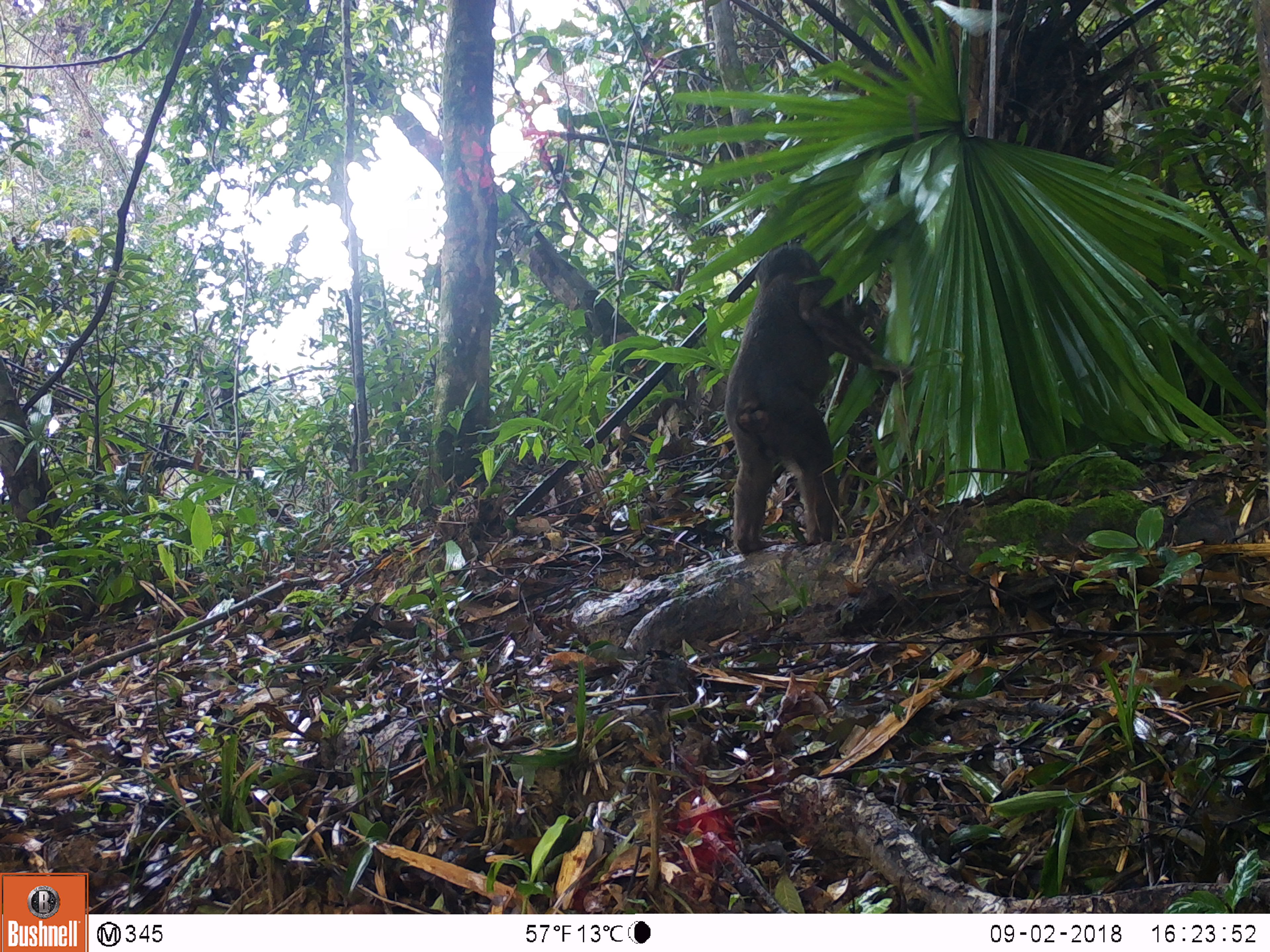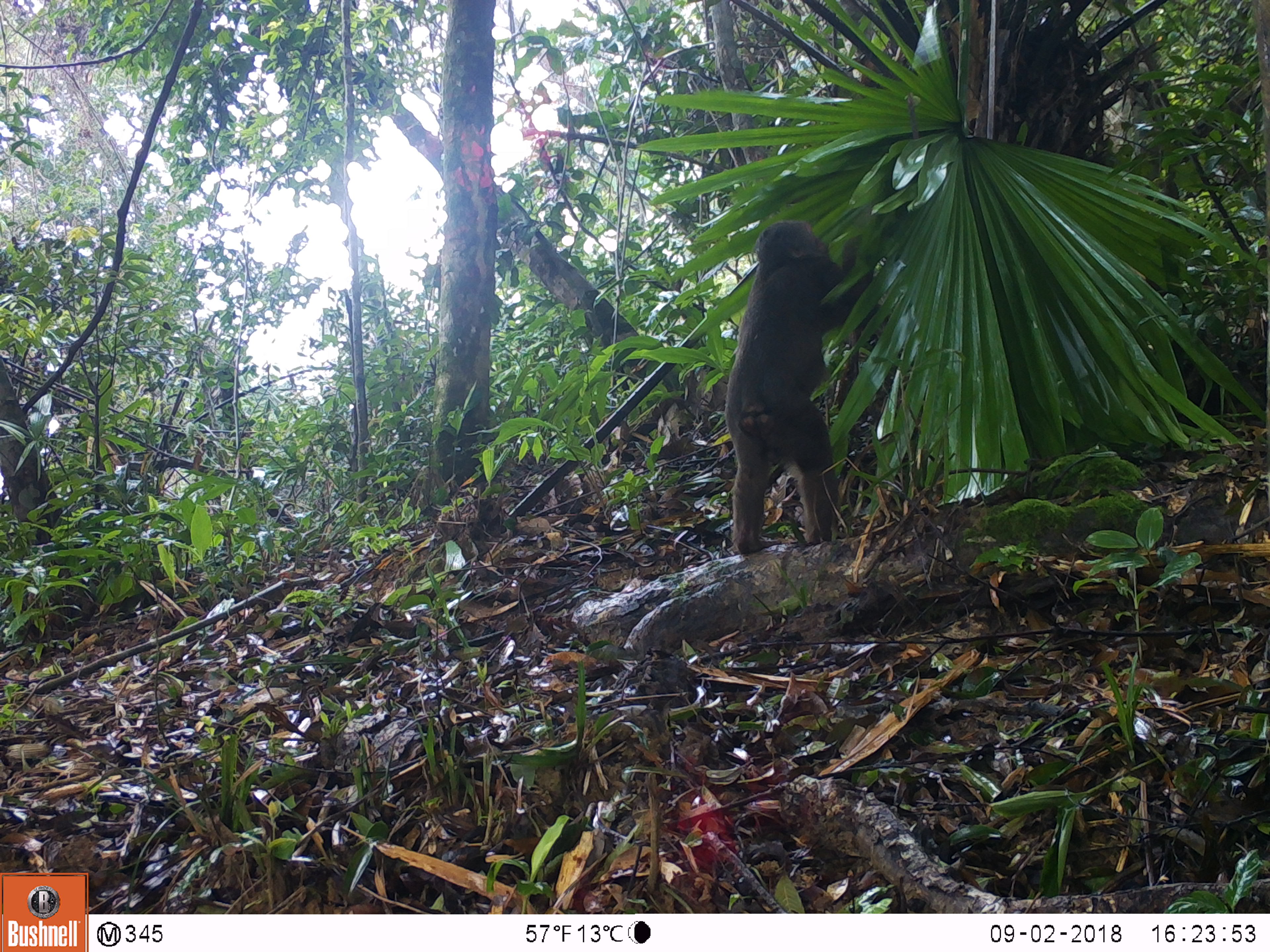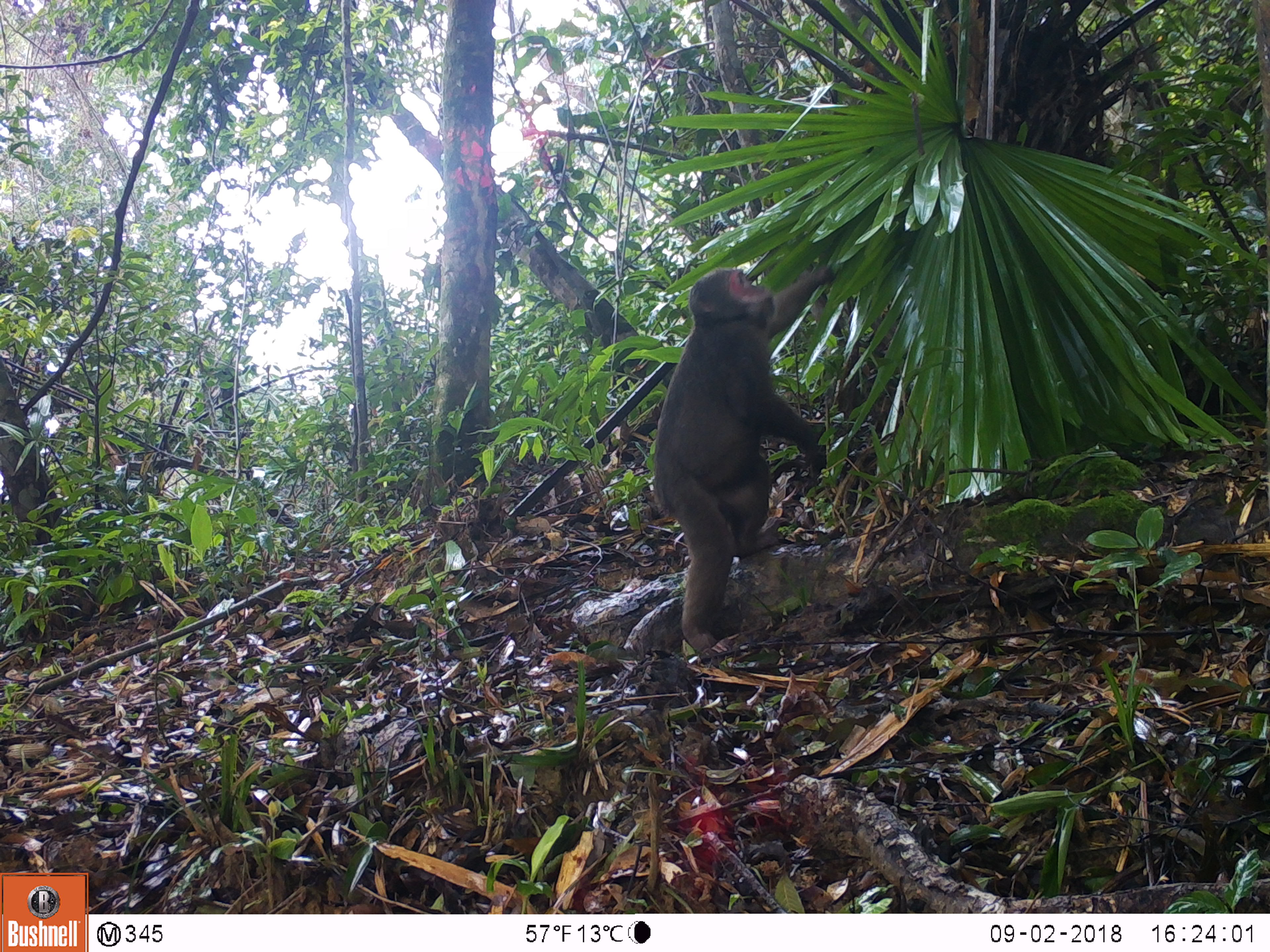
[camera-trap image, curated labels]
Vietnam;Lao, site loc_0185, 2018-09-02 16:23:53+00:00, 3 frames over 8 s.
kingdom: Animalia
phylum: Chordata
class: Mammalia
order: Primates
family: Cercopithecidae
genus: Macaca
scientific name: Macaca arctoides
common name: stump-tailed macaque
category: stump tailed macaque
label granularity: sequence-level